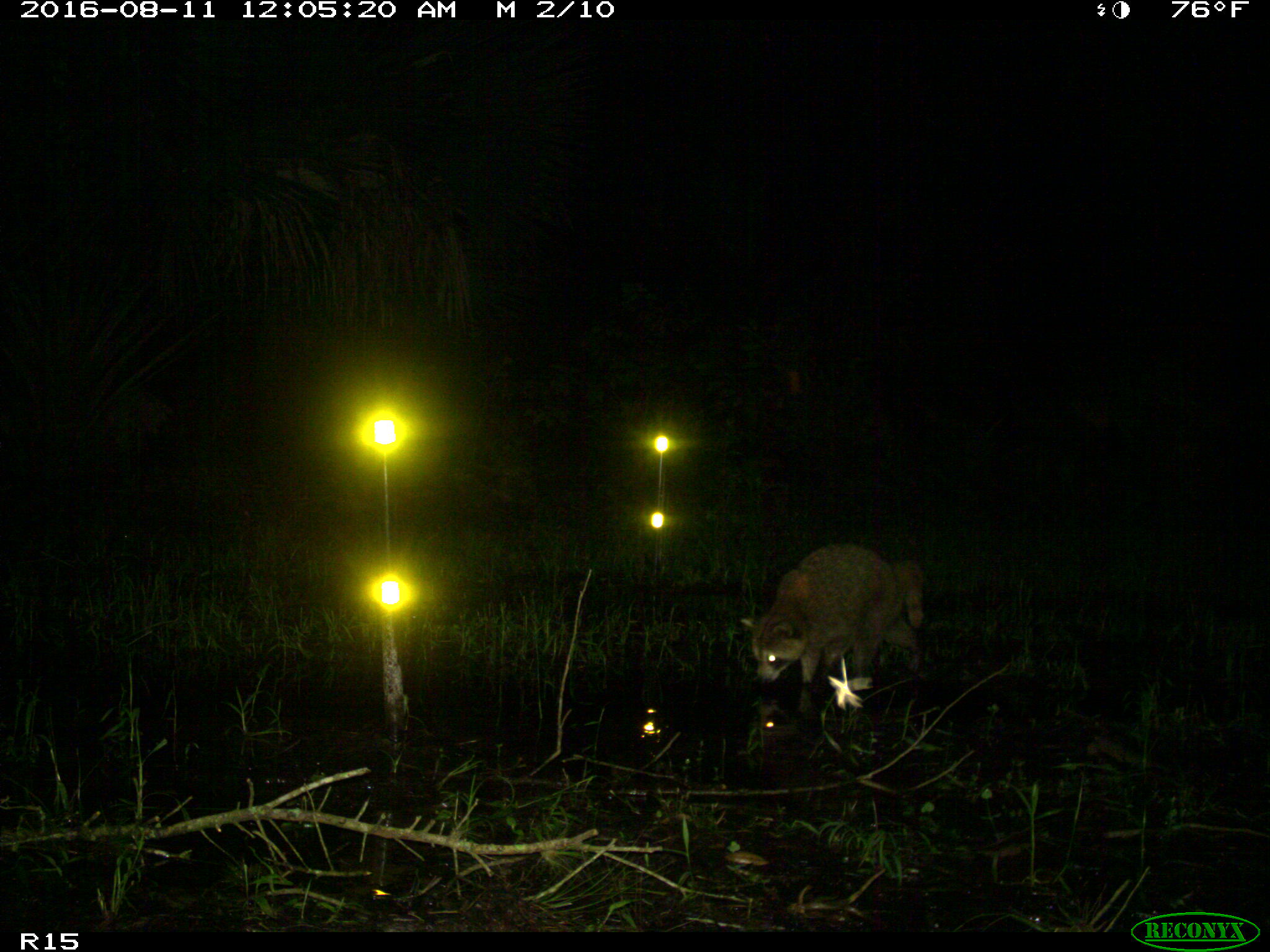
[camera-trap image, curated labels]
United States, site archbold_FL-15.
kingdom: Animalia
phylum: Chordata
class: Mammalia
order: Carnivora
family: Procyonidae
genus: Procyon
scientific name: Procyon lotor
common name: common raccoon